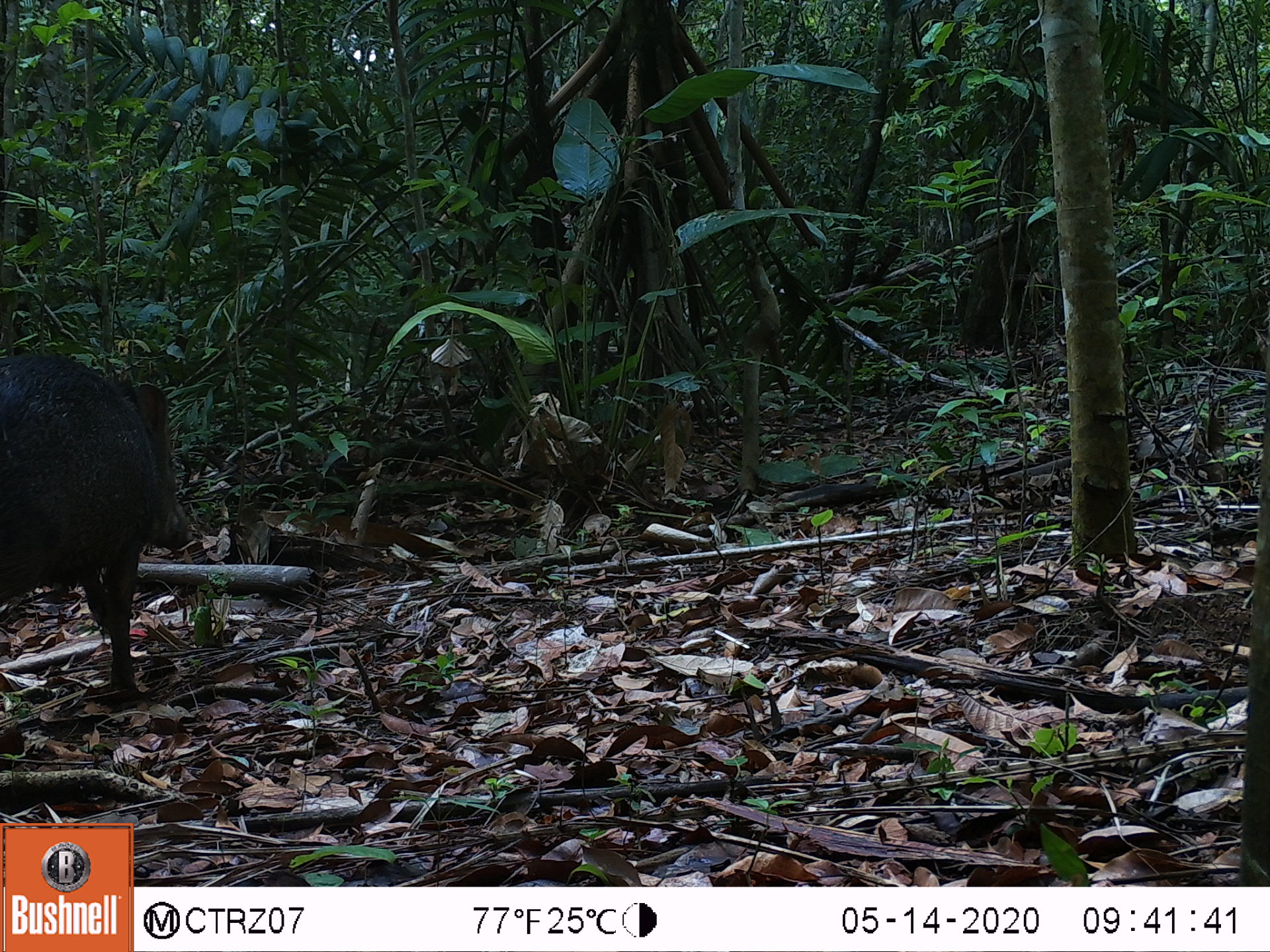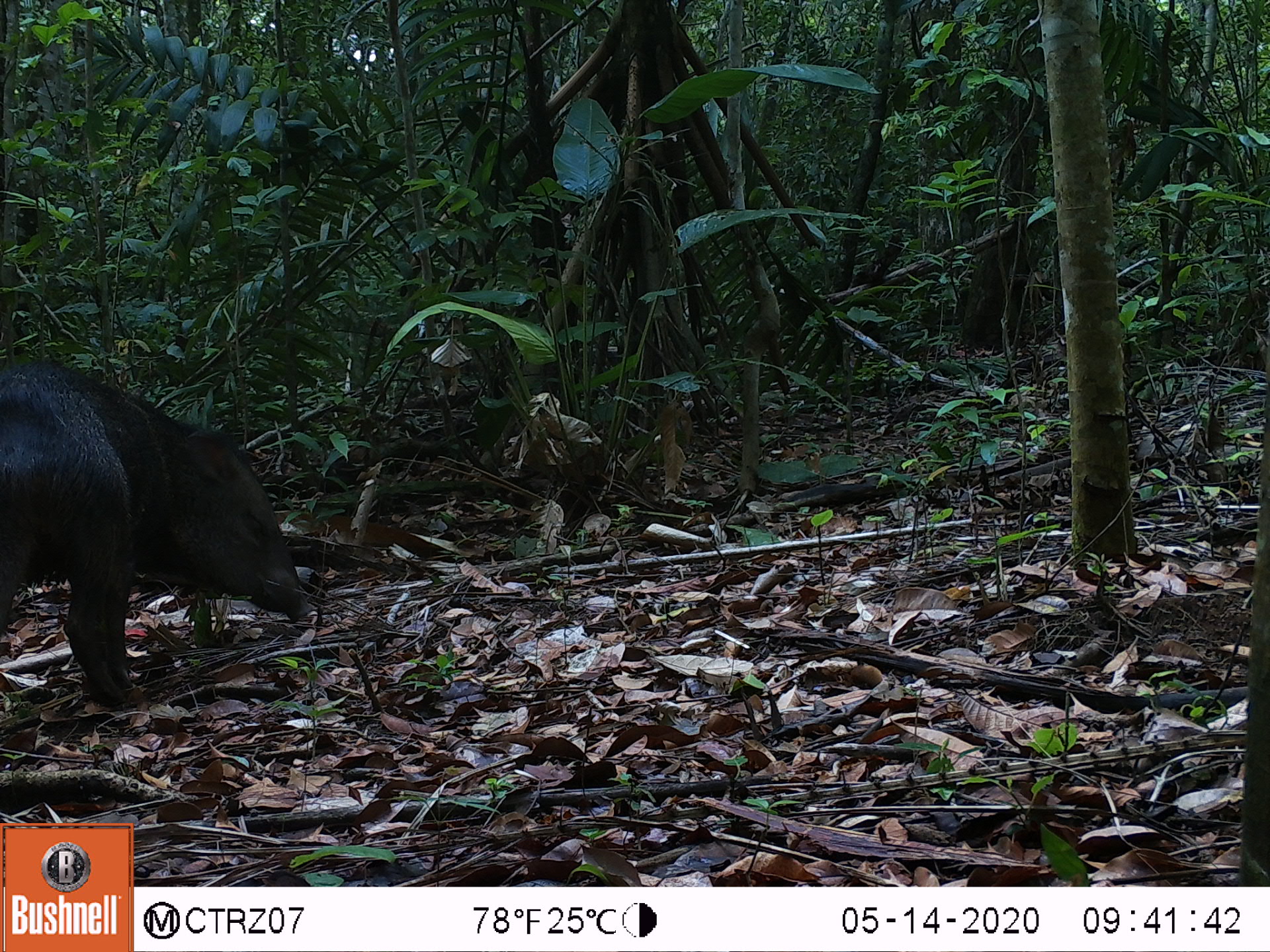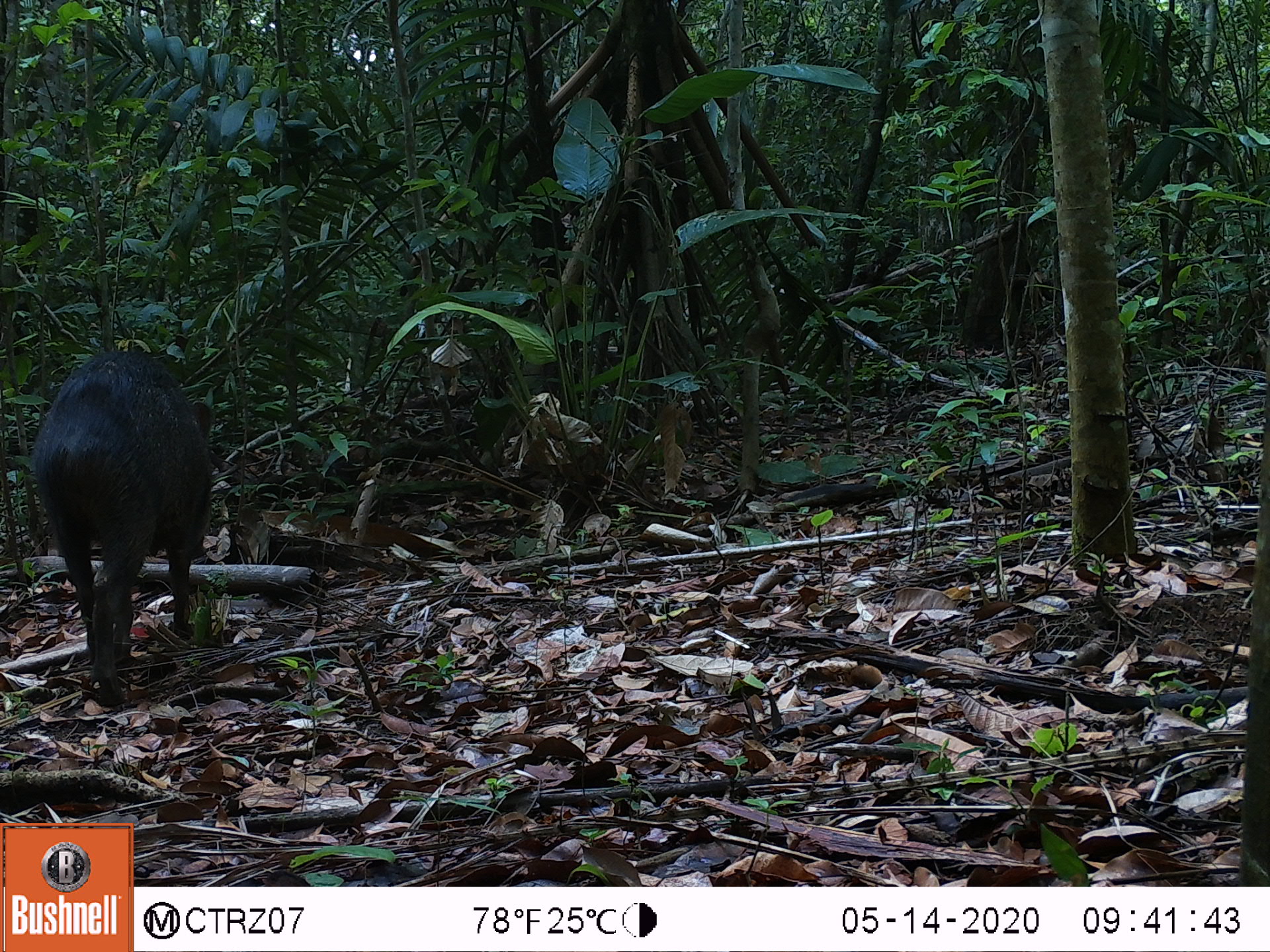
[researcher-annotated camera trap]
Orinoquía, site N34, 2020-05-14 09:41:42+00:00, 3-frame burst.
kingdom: Animalia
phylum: Chordata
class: Mammalia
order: Artiodactyla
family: Tayassuidae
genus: Pecari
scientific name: Pecari tajacu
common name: collared peccary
Collared peccary (Pecari tajacu).